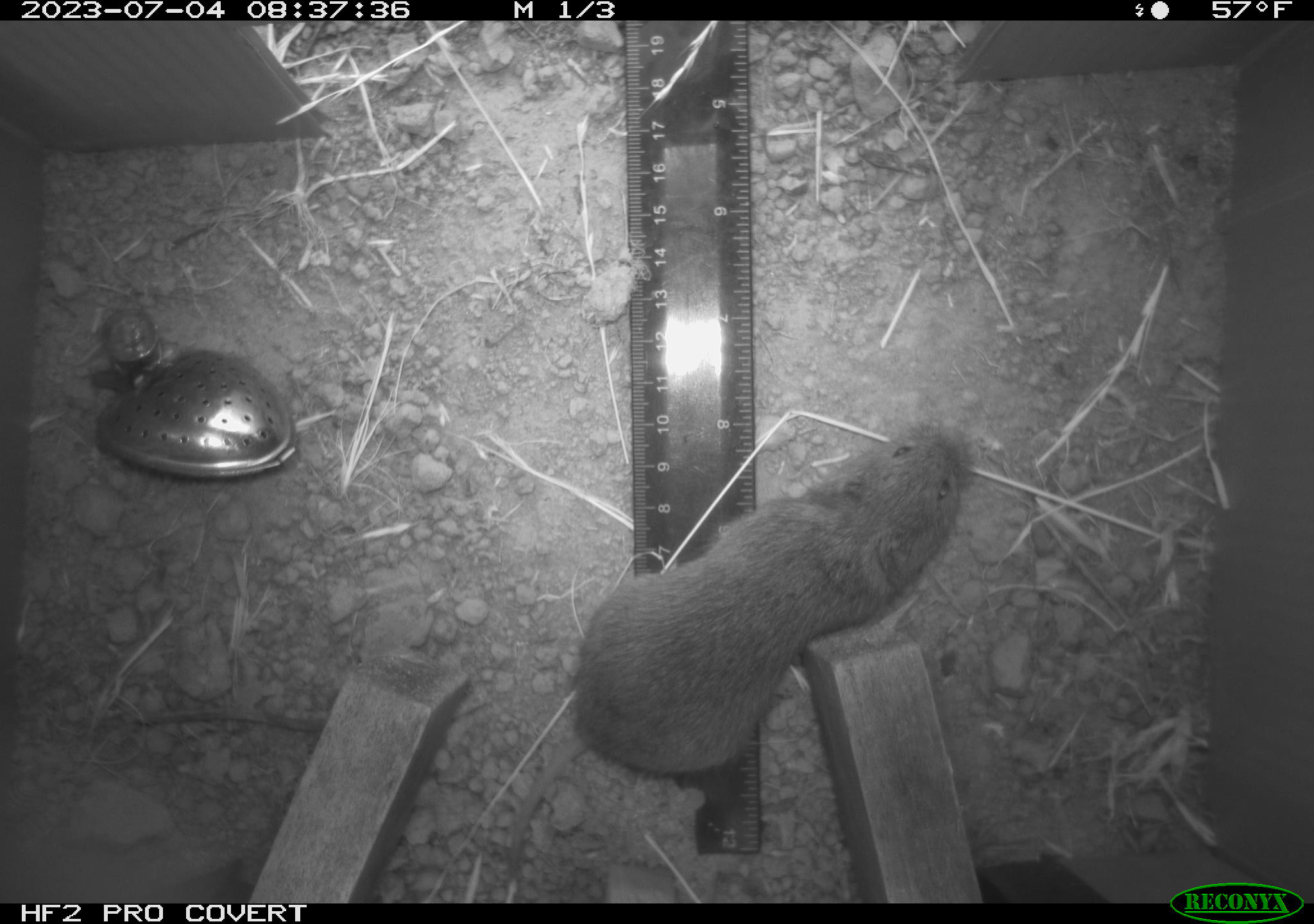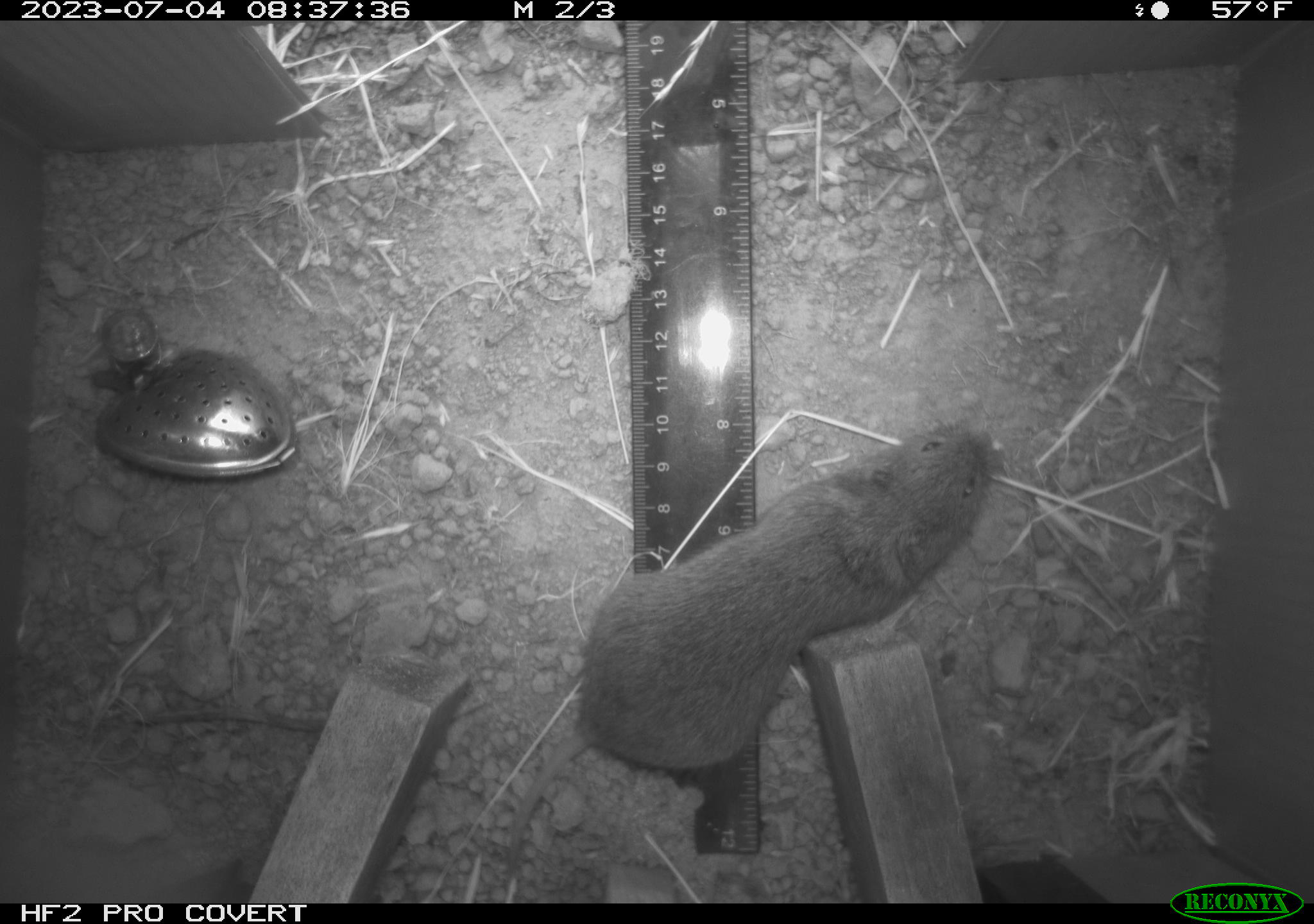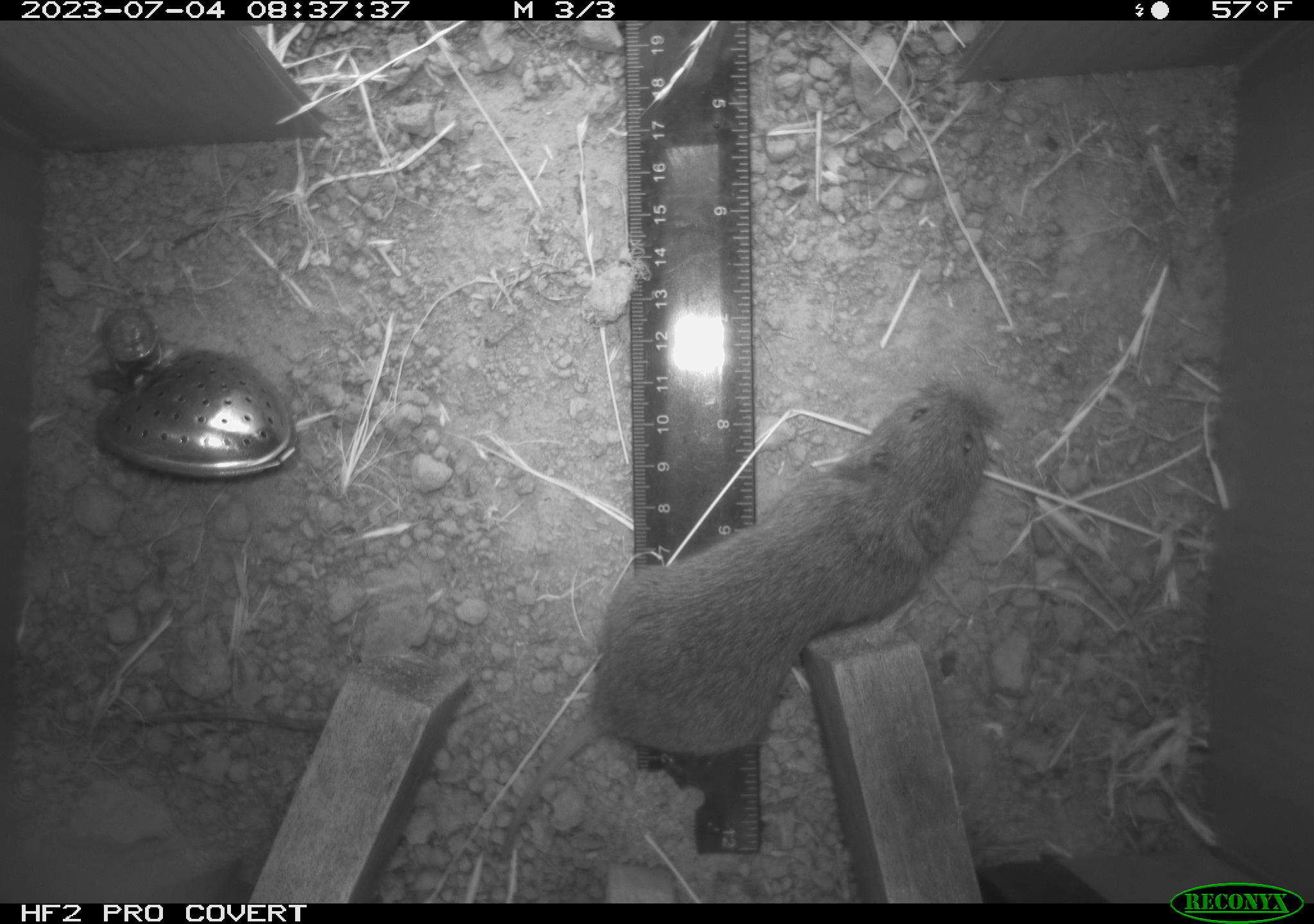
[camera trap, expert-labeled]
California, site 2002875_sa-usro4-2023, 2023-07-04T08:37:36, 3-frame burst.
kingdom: Animalia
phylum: Chordata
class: Mammalia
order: Rodentia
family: Cricetidae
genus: Microtus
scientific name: Microtus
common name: meadow vole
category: microtus species